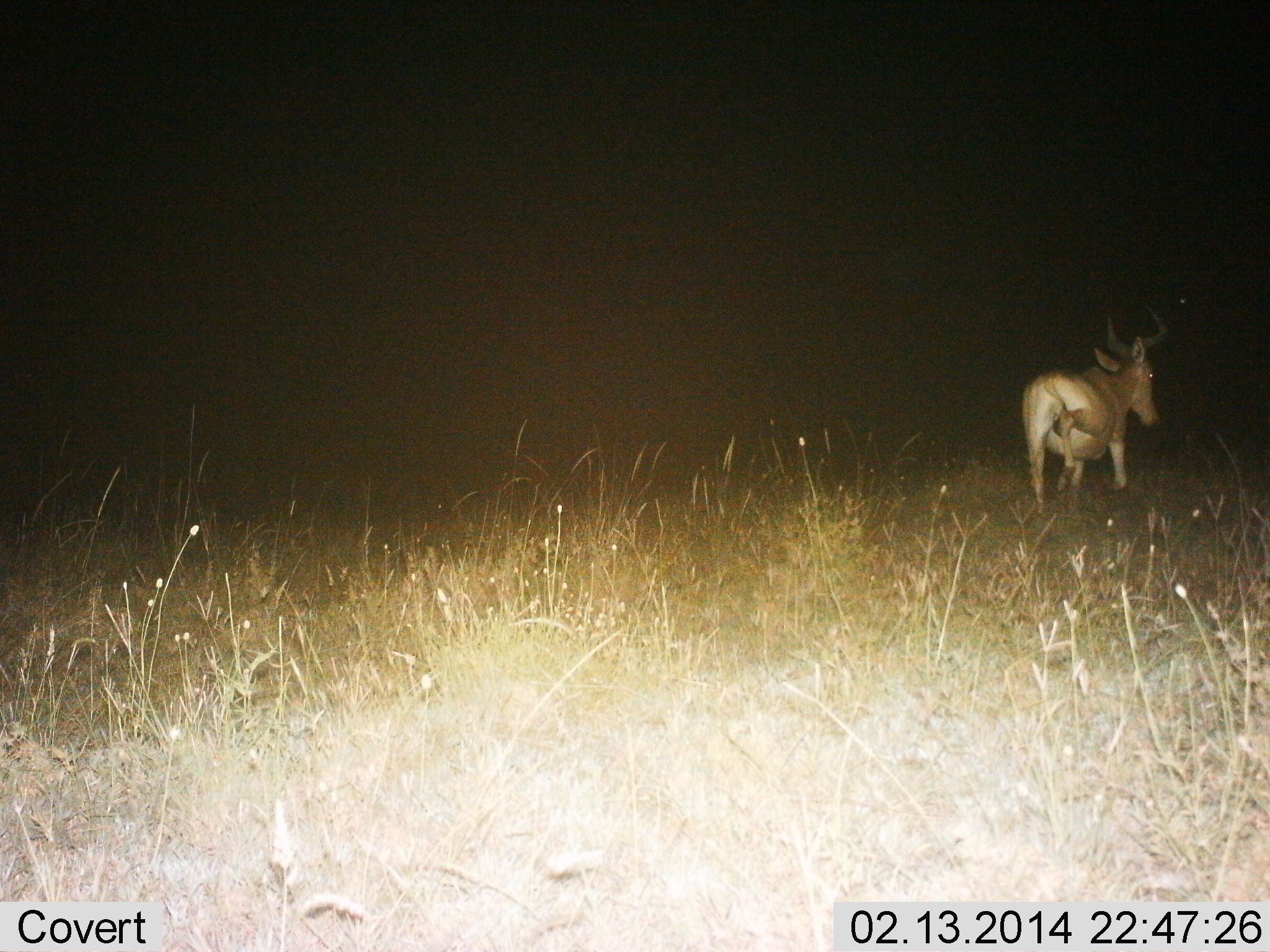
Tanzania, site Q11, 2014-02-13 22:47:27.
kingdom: Animalia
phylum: Chordata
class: Mammalia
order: Artiodactyla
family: Bovidae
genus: Alcelaphus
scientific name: Alcelaphus buselaphus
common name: hartebeest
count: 1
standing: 10%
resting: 0%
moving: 80%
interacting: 10%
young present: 0%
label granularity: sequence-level